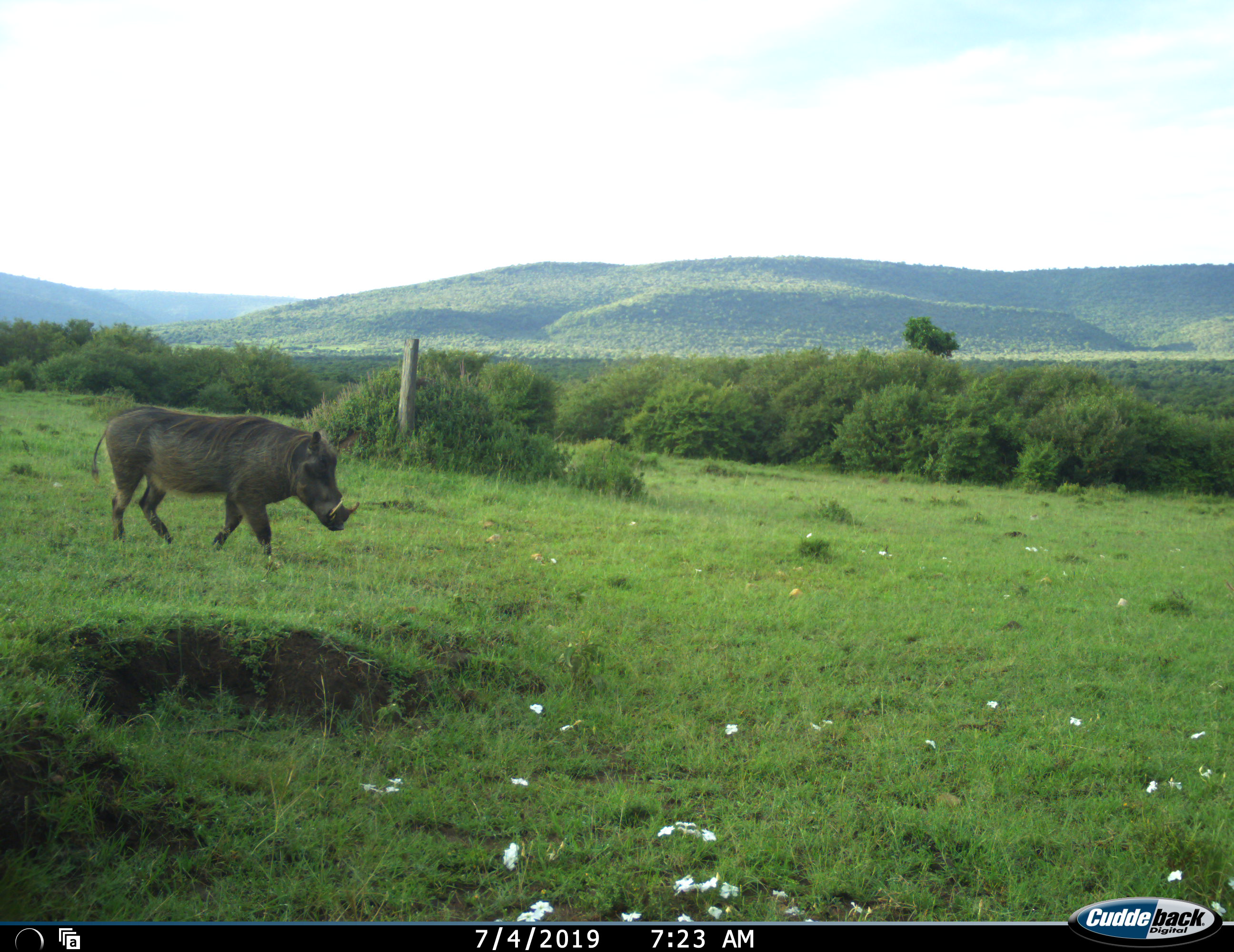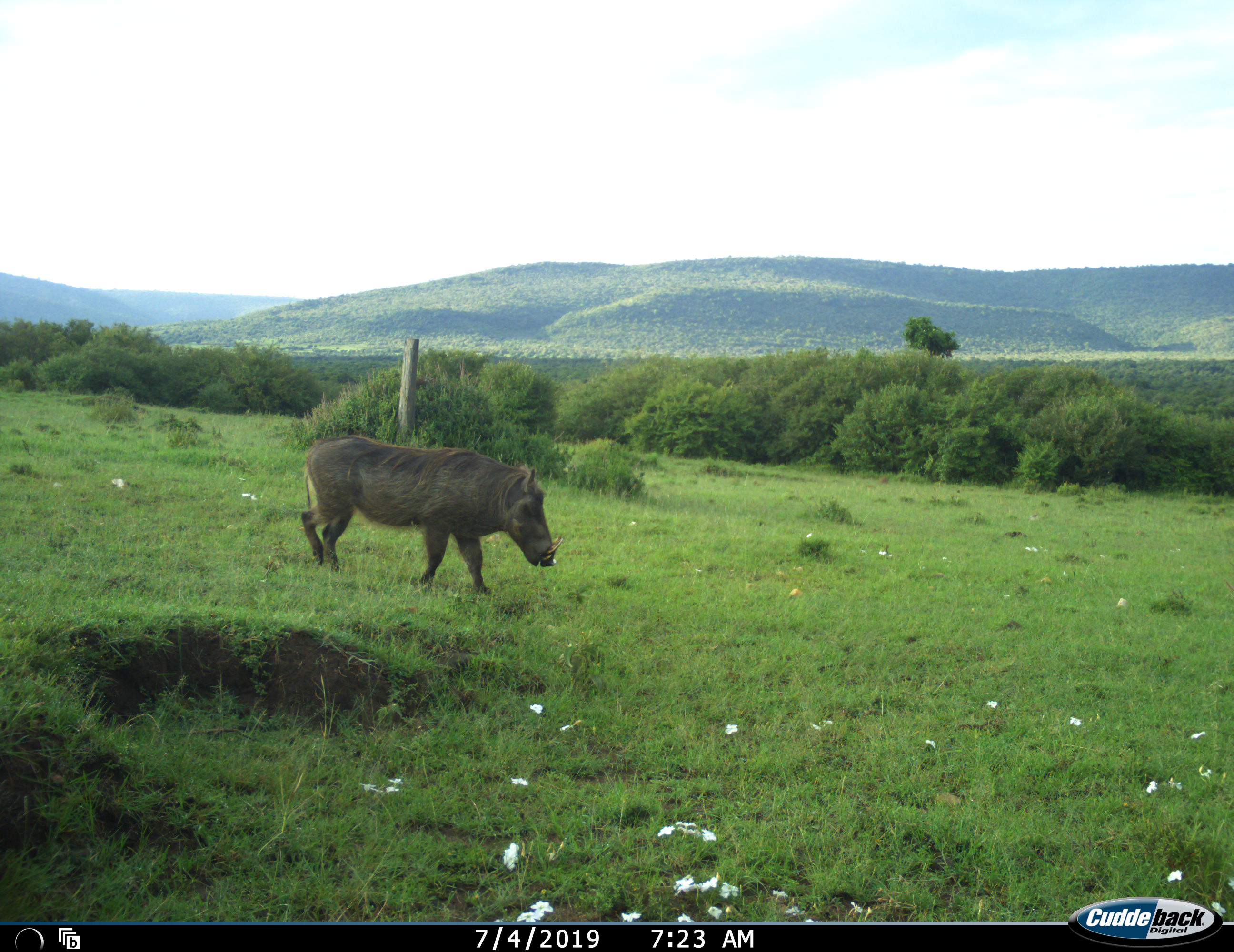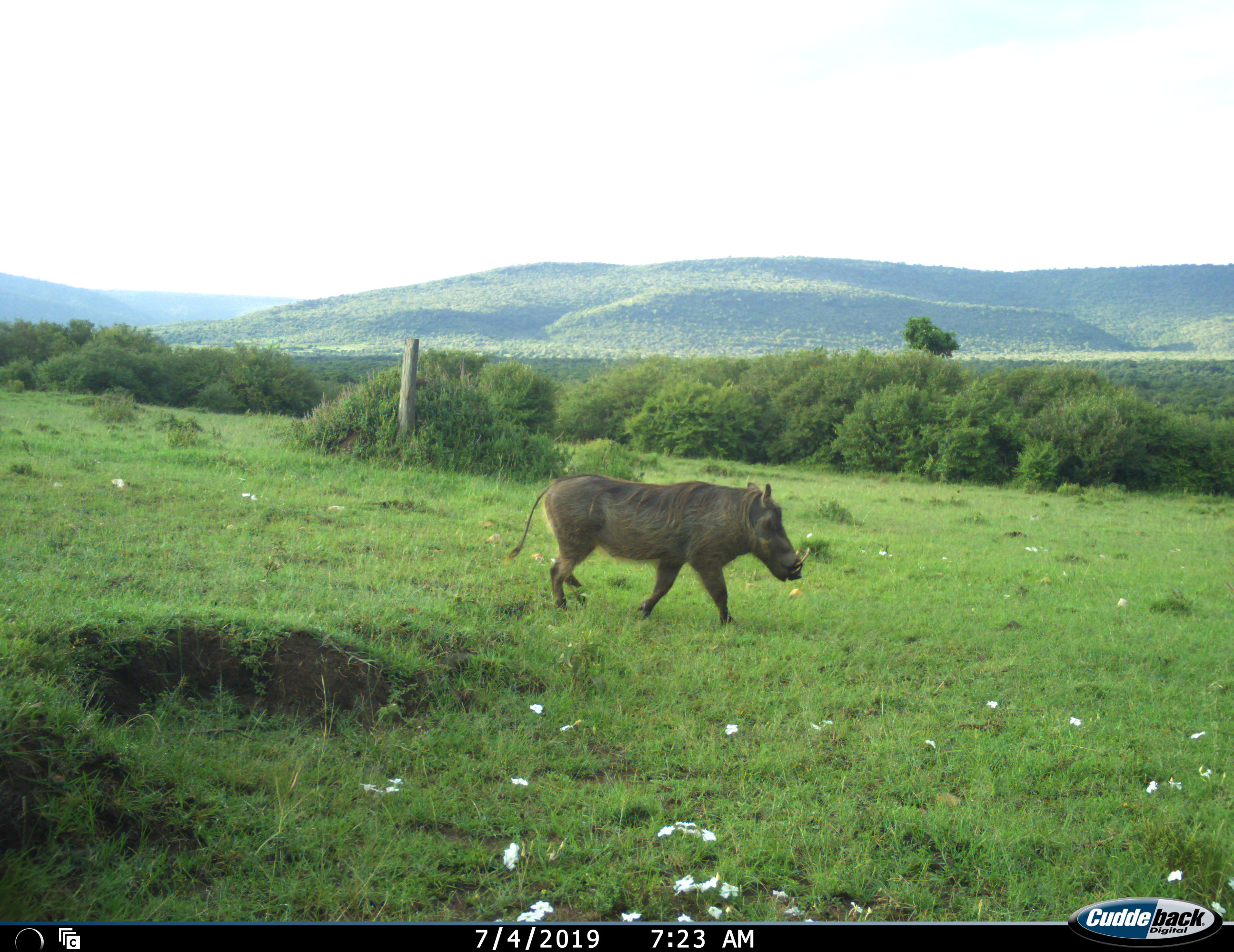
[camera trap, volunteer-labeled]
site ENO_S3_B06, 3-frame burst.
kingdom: Animalia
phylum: Chordata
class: Mammalia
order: Artiodactyla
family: Suidae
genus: Phacochoerus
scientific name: Phacochoerus africanus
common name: warthog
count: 1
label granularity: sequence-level